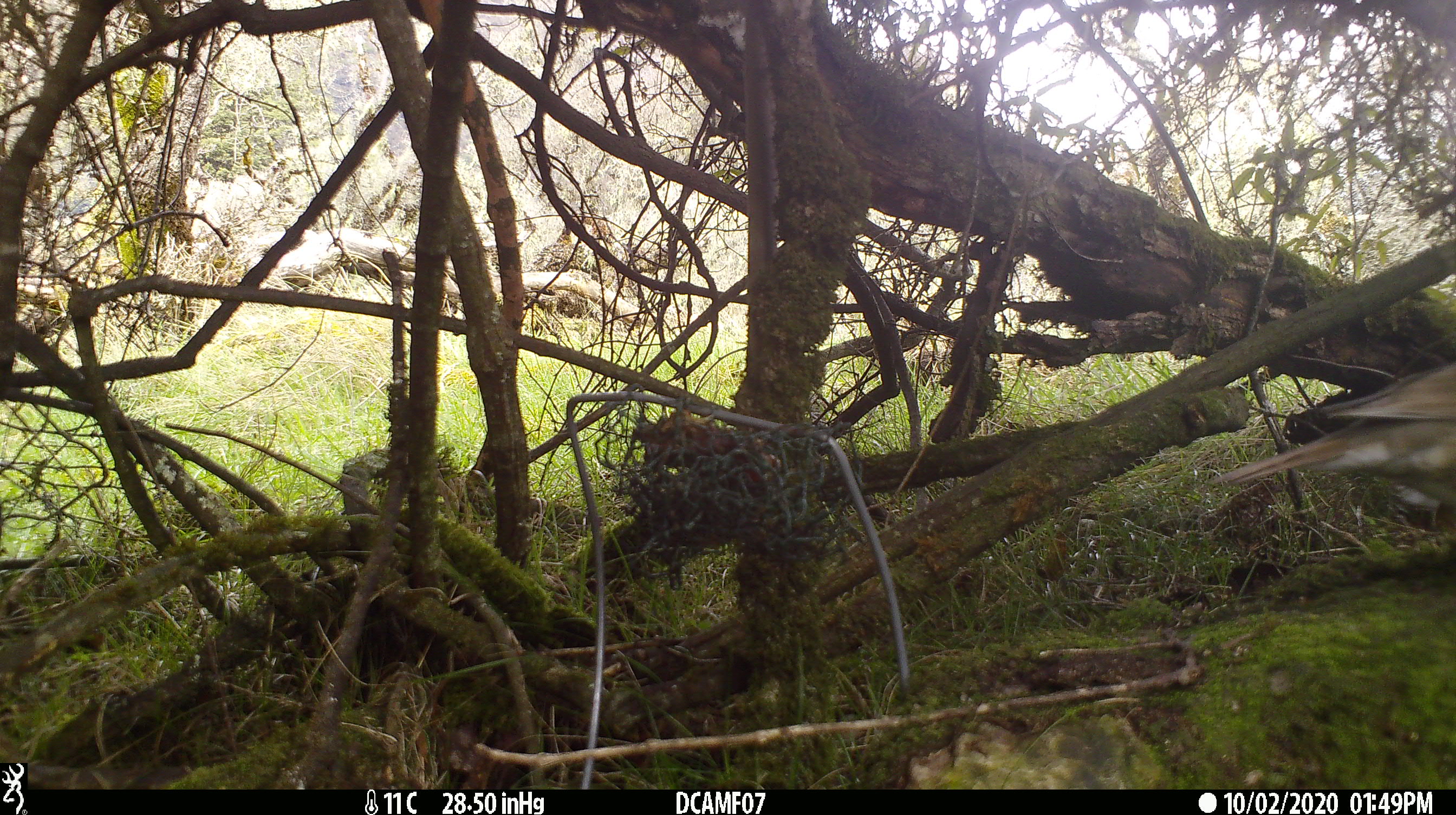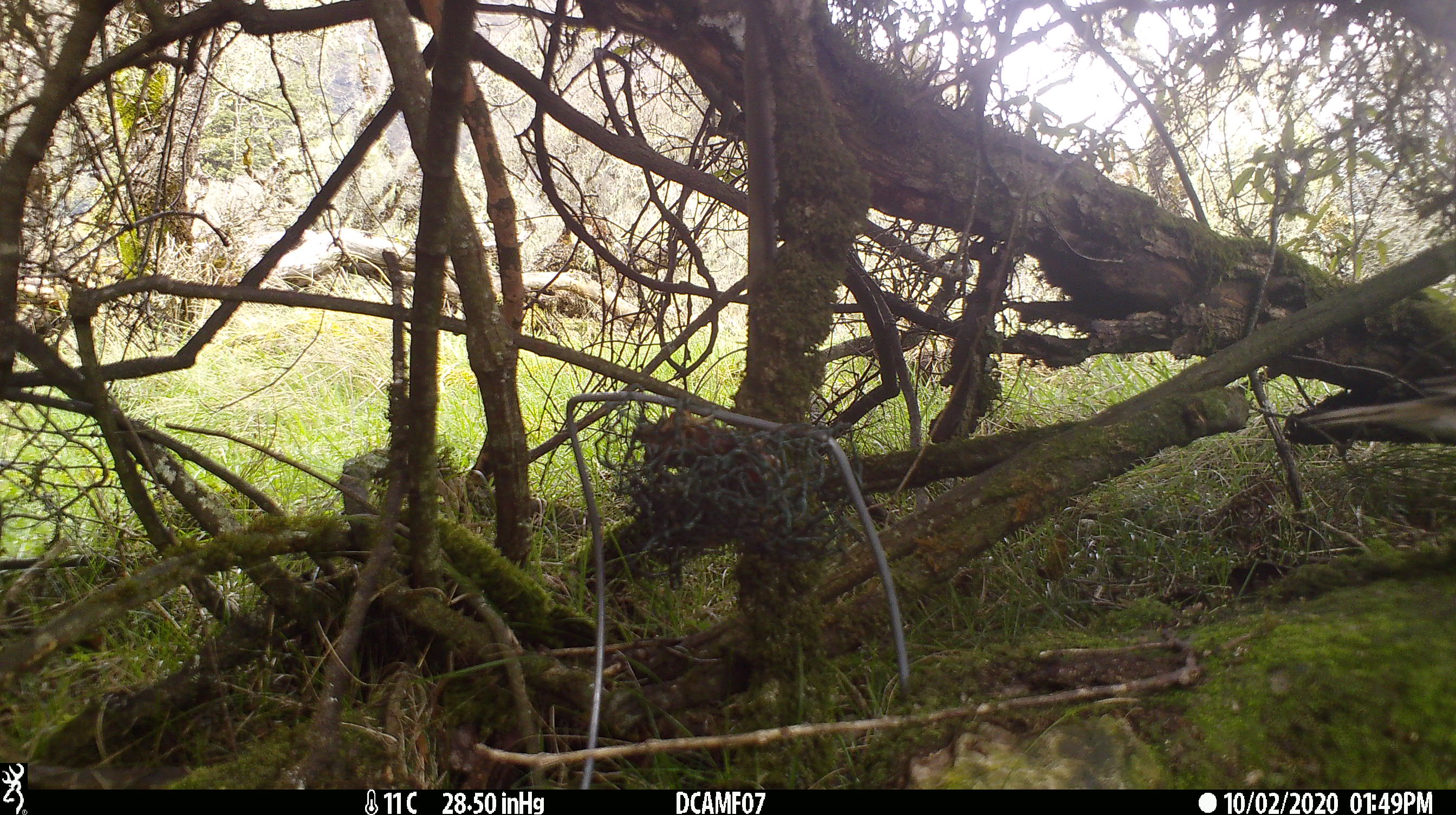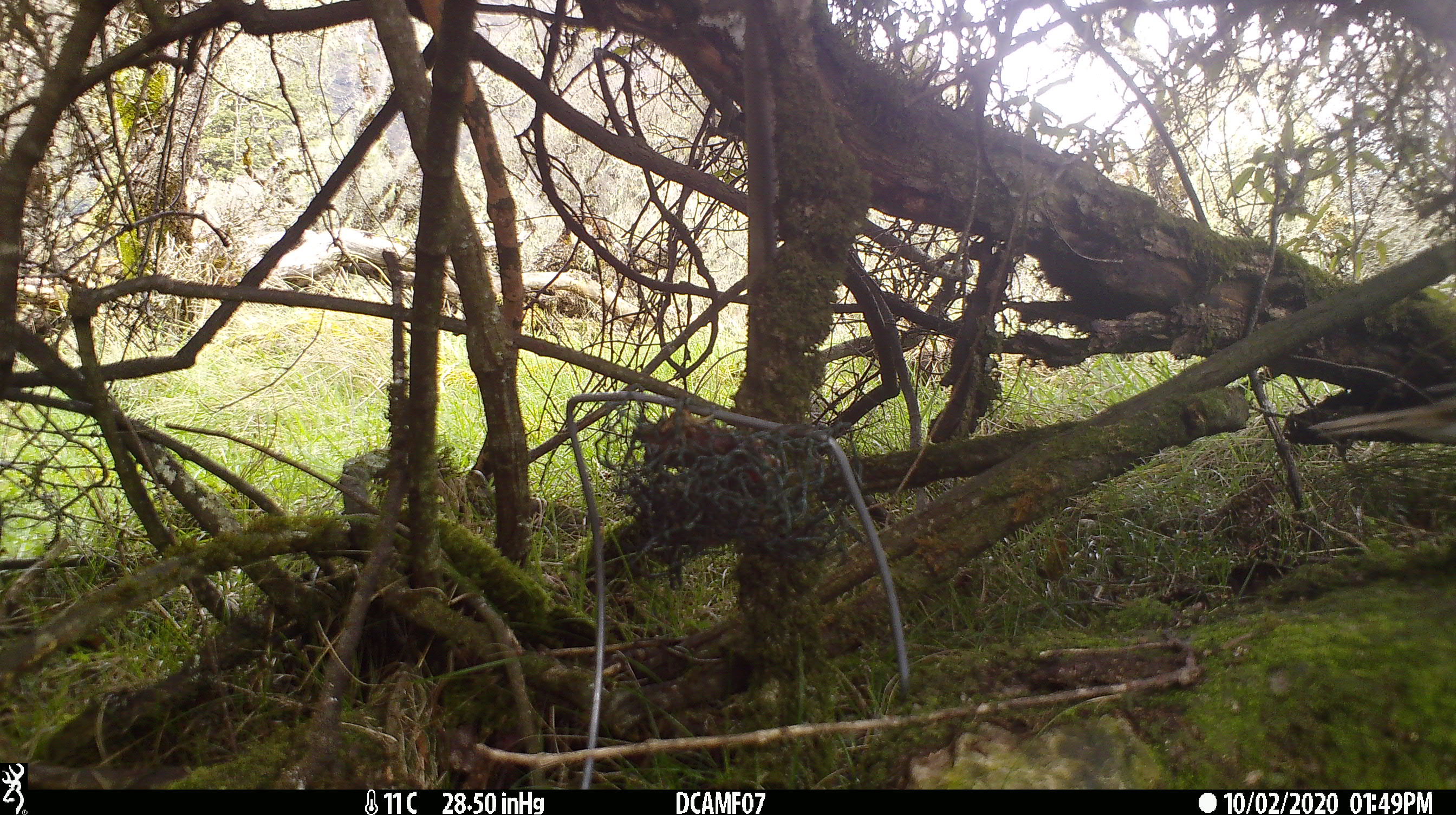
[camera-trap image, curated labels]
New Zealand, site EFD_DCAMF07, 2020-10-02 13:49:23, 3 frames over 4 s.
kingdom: Animalia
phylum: Chordata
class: Aves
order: Passeriformes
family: Turdidae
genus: Turdus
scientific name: Turdus philomelos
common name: song thrush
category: thrush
Thrush (song thrush) (Turdus philomelos).